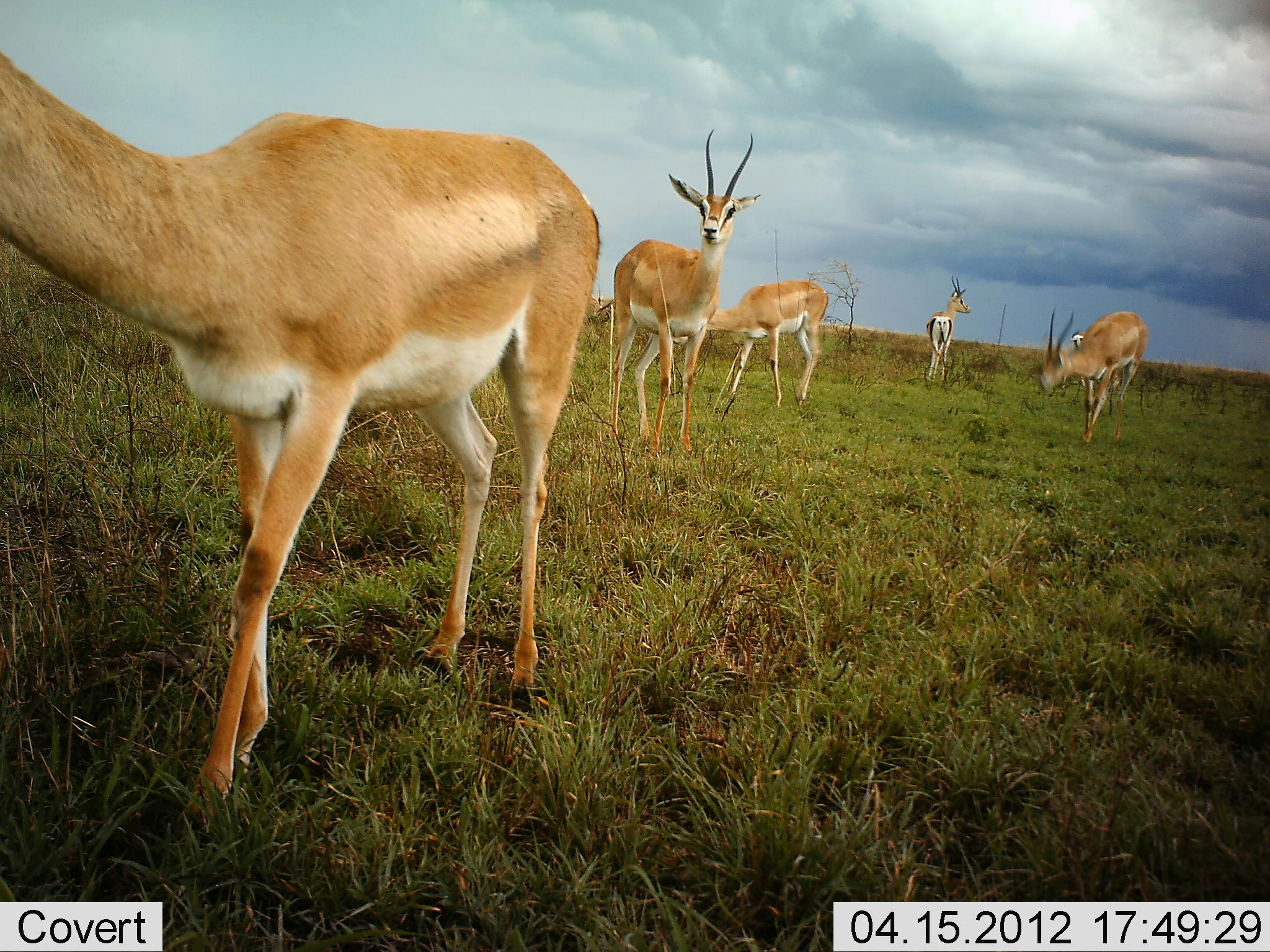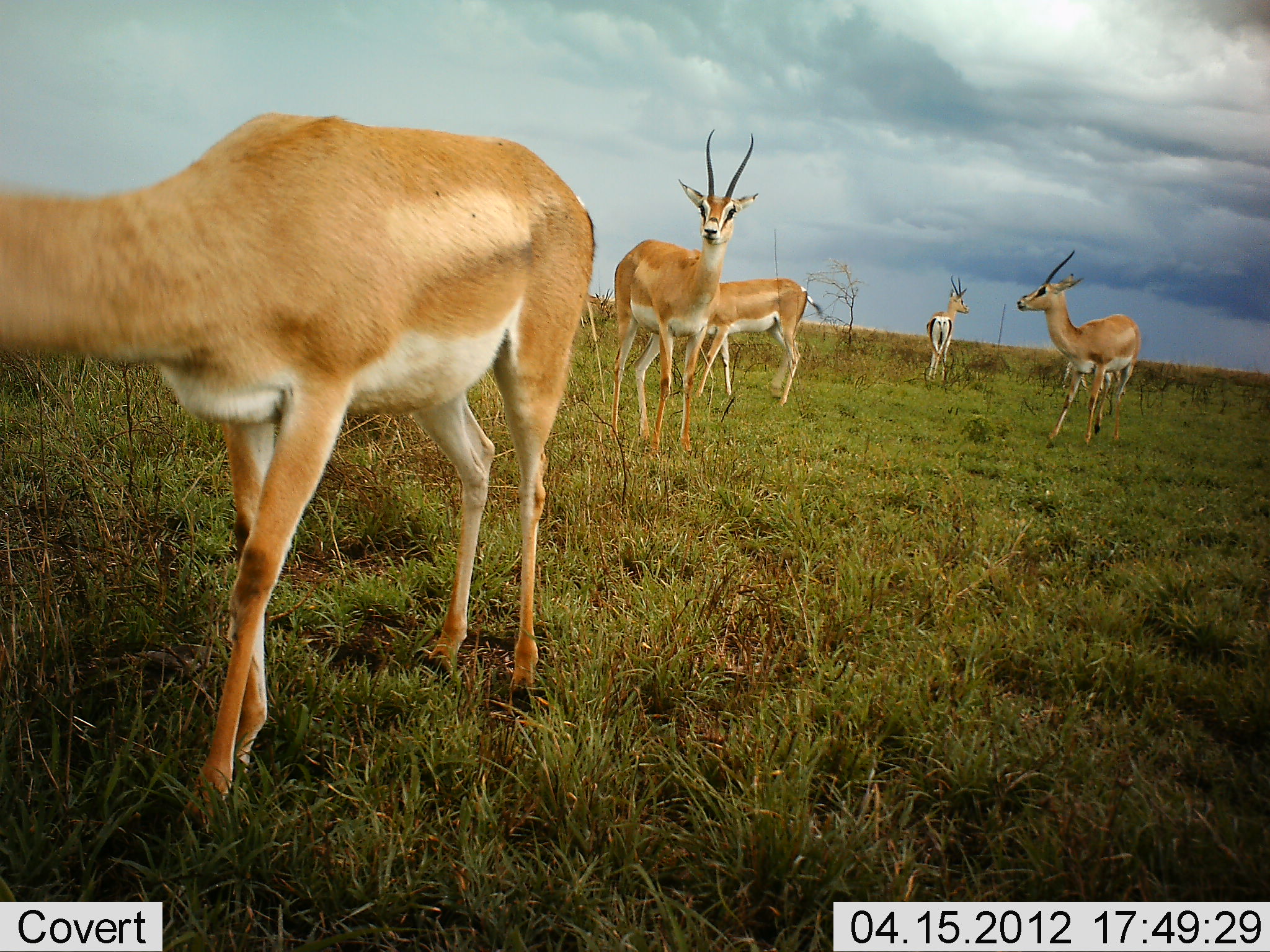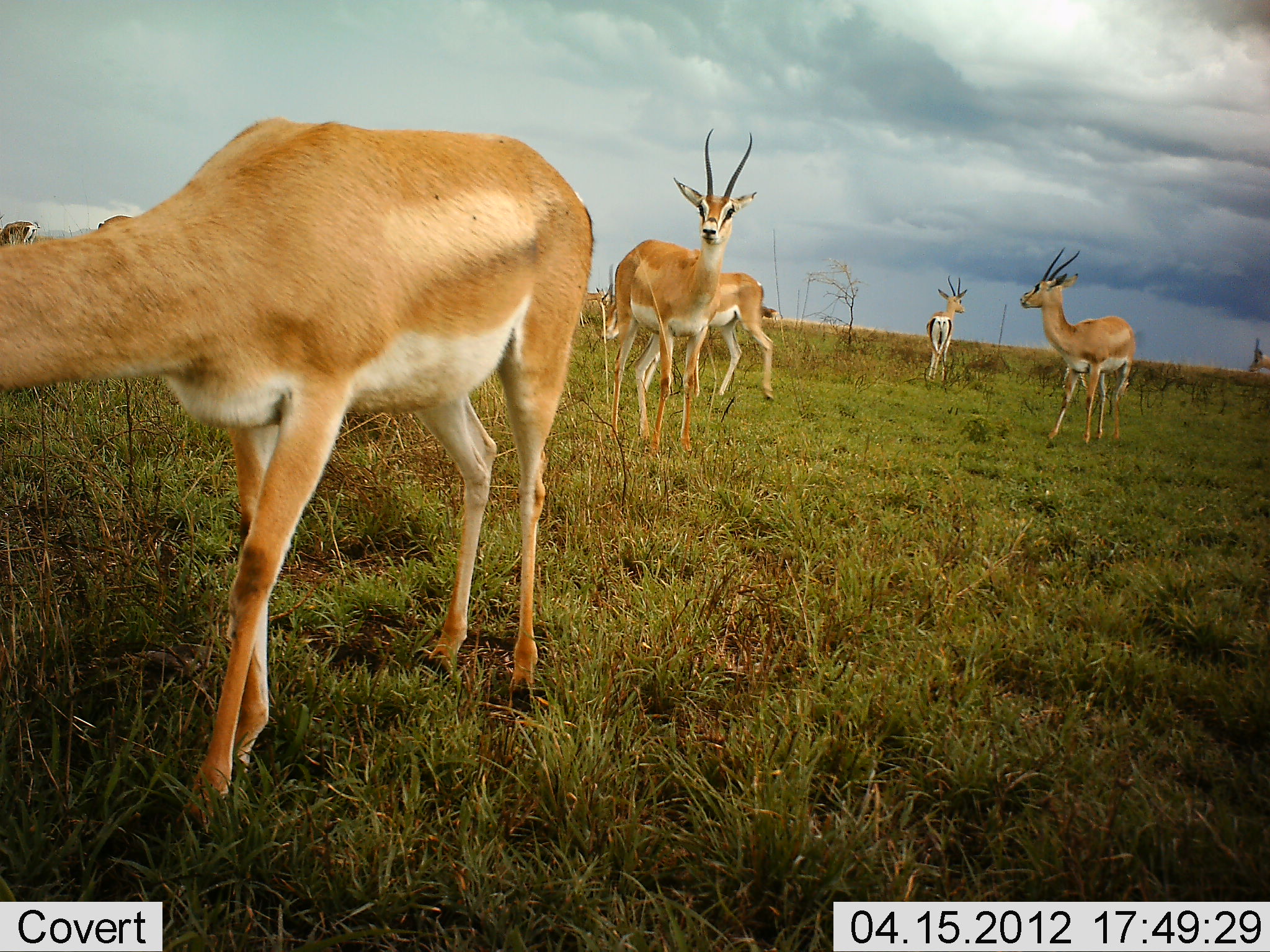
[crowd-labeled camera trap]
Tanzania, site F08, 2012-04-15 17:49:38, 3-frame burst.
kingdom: Animalia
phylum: Chordata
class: Mammalia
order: Artiodactyla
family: Bovidae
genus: Nanger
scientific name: Nanger granti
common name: grant's gazelle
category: gazellegrants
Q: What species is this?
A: Gazellegrants (grant's gazelle) (Nanger granti).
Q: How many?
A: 6.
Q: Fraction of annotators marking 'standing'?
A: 79%.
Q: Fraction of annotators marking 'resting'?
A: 0%.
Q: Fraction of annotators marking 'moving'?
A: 58%.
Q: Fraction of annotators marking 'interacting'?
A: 5%.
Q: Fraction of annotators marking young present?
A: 0%.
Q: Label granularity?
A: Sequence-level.